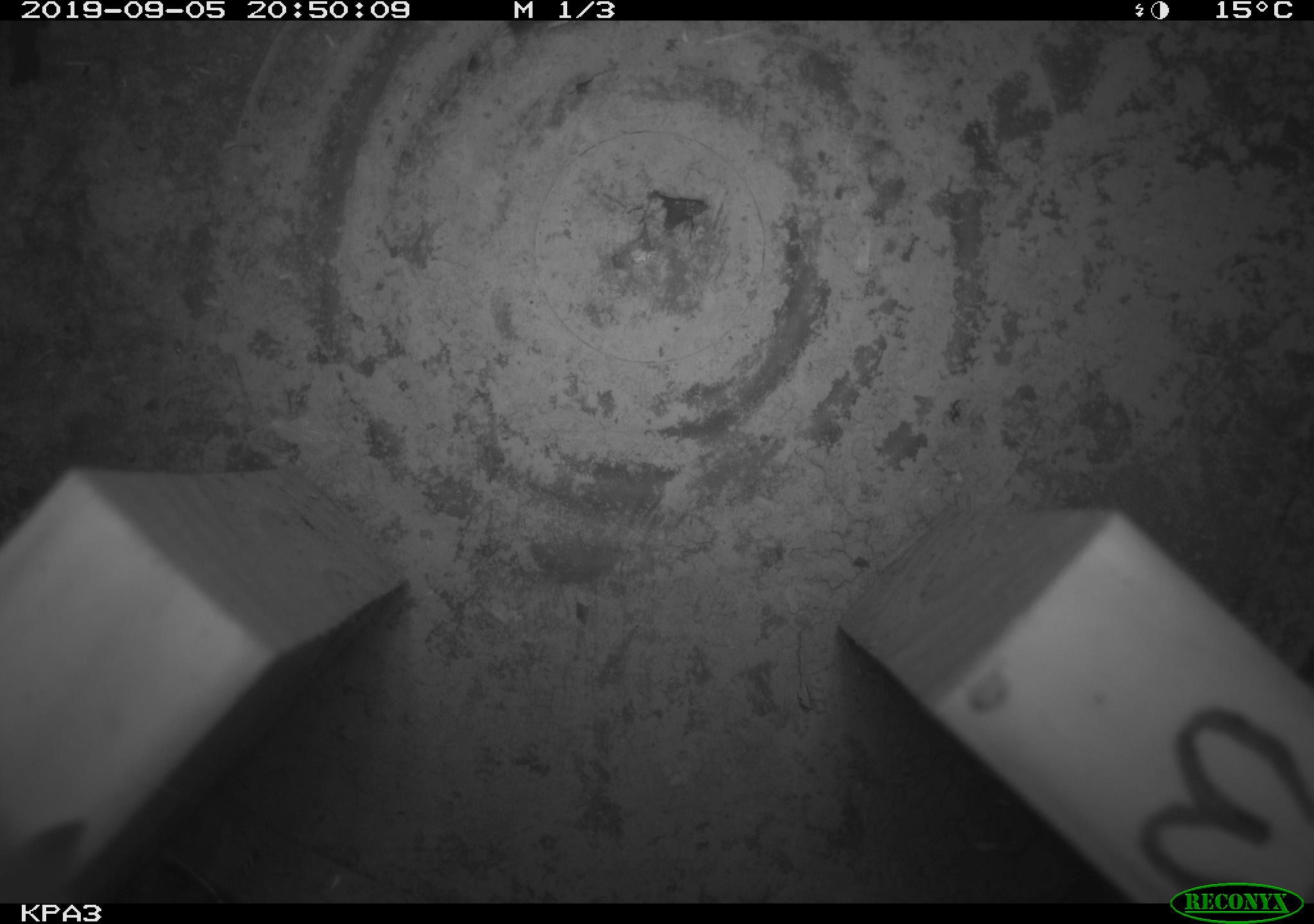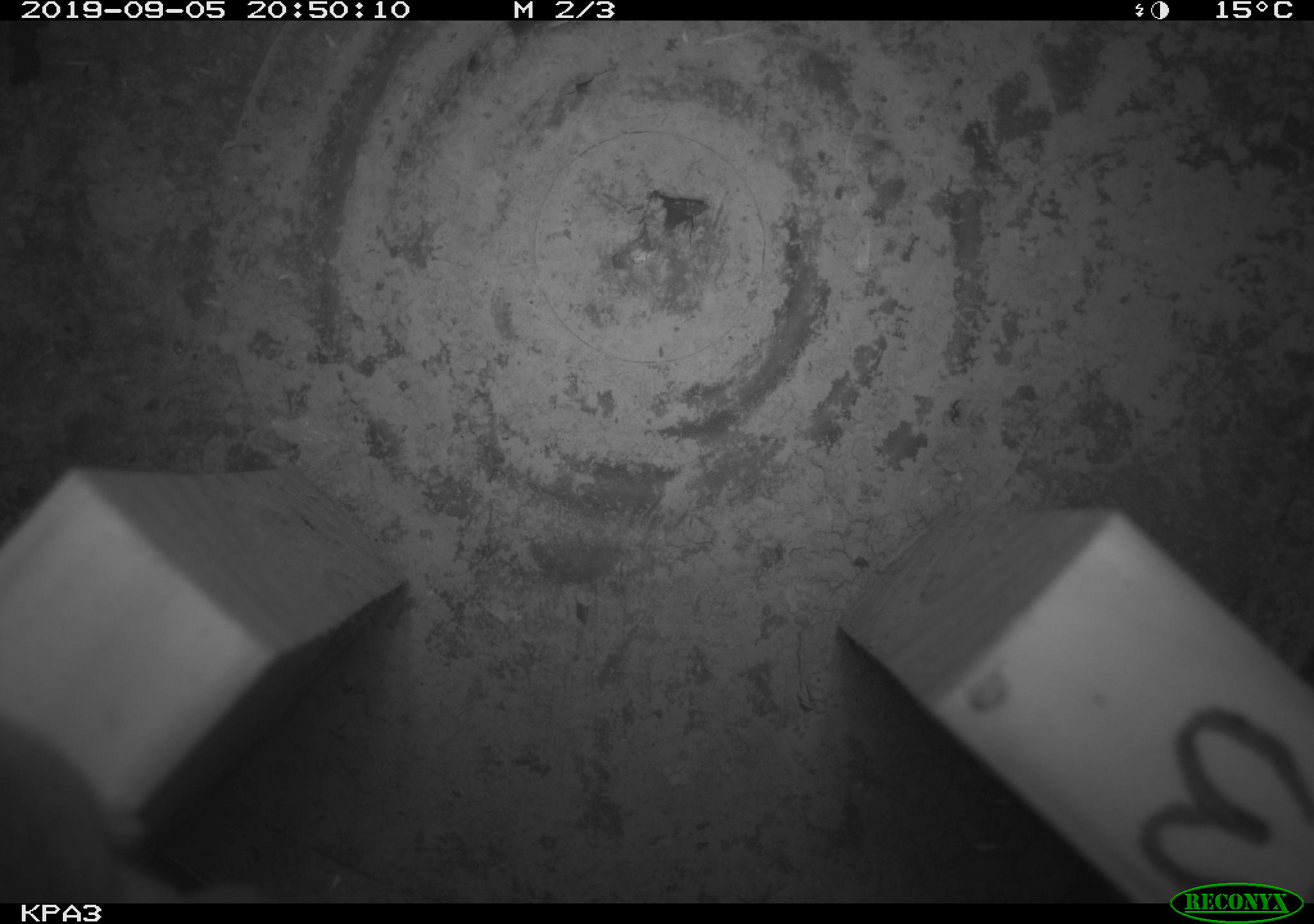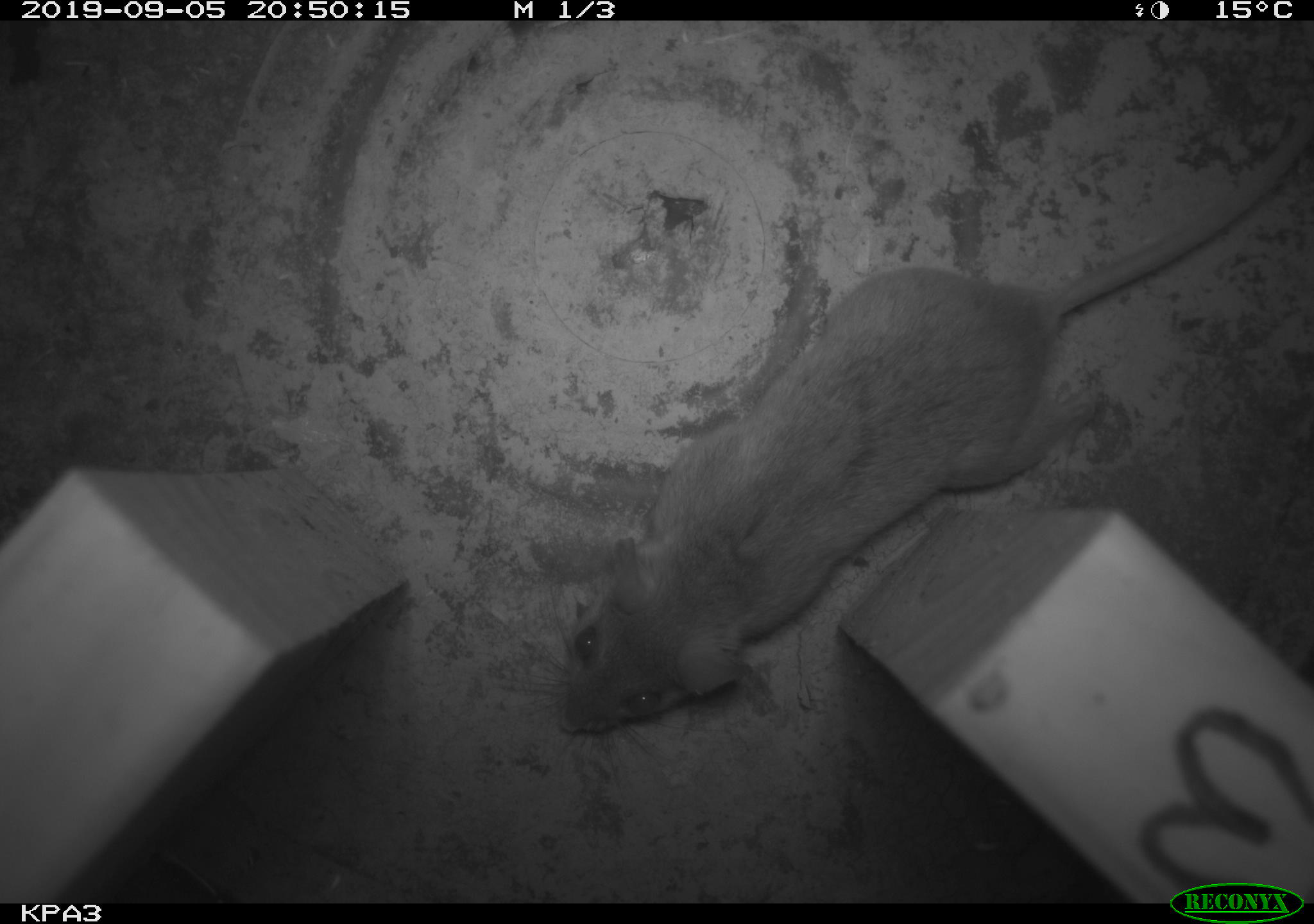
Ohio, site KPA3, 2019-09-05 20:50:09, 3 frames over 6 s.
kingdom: Animalia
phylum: Chordata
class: Mammalia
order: Rodentia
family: Cricetidae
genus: Peromyscus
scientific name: Peromyscus leucopus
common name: white-footed mouse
White-footed mouse (Peromyscus leucopus).